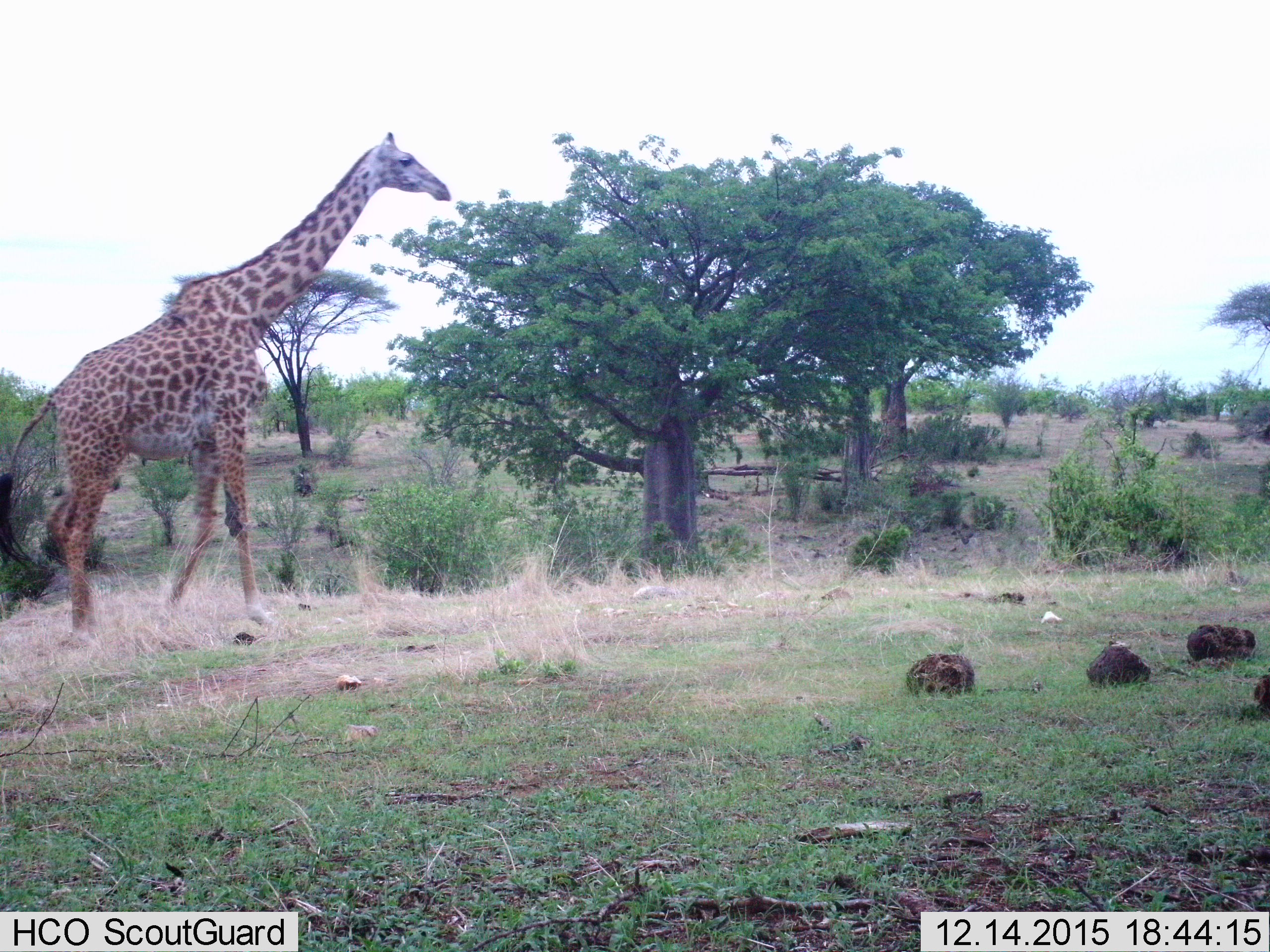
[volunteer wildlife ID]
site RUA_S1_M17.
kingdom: Animalia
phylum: Chordata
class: Mammalia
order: Artiodactyla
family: Giraffidae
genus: Giraffa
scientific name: Giraffa camelopardalis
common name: giraffe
Giraffe (Giraffa camelopardalis), count 1. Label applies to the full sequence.